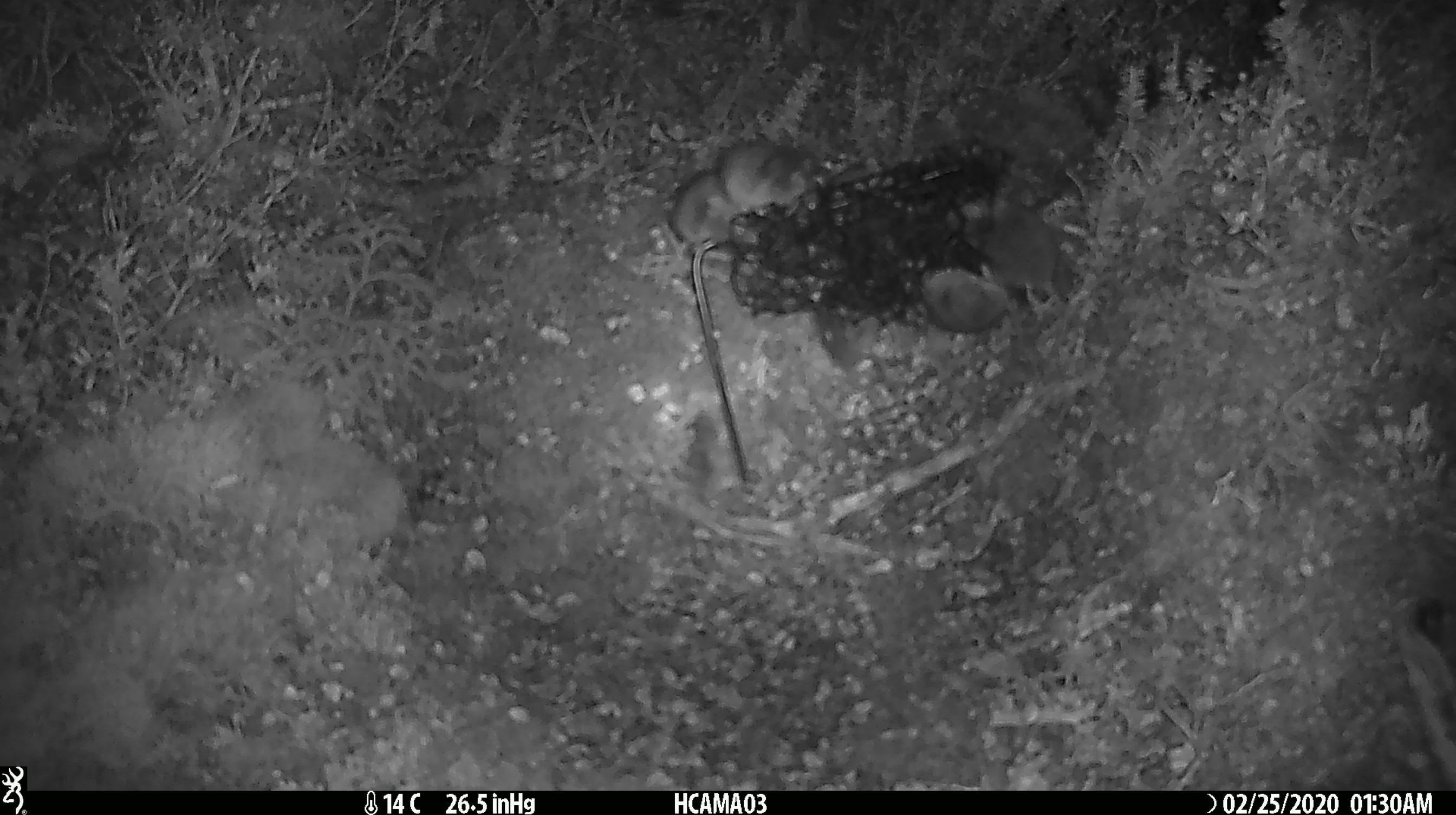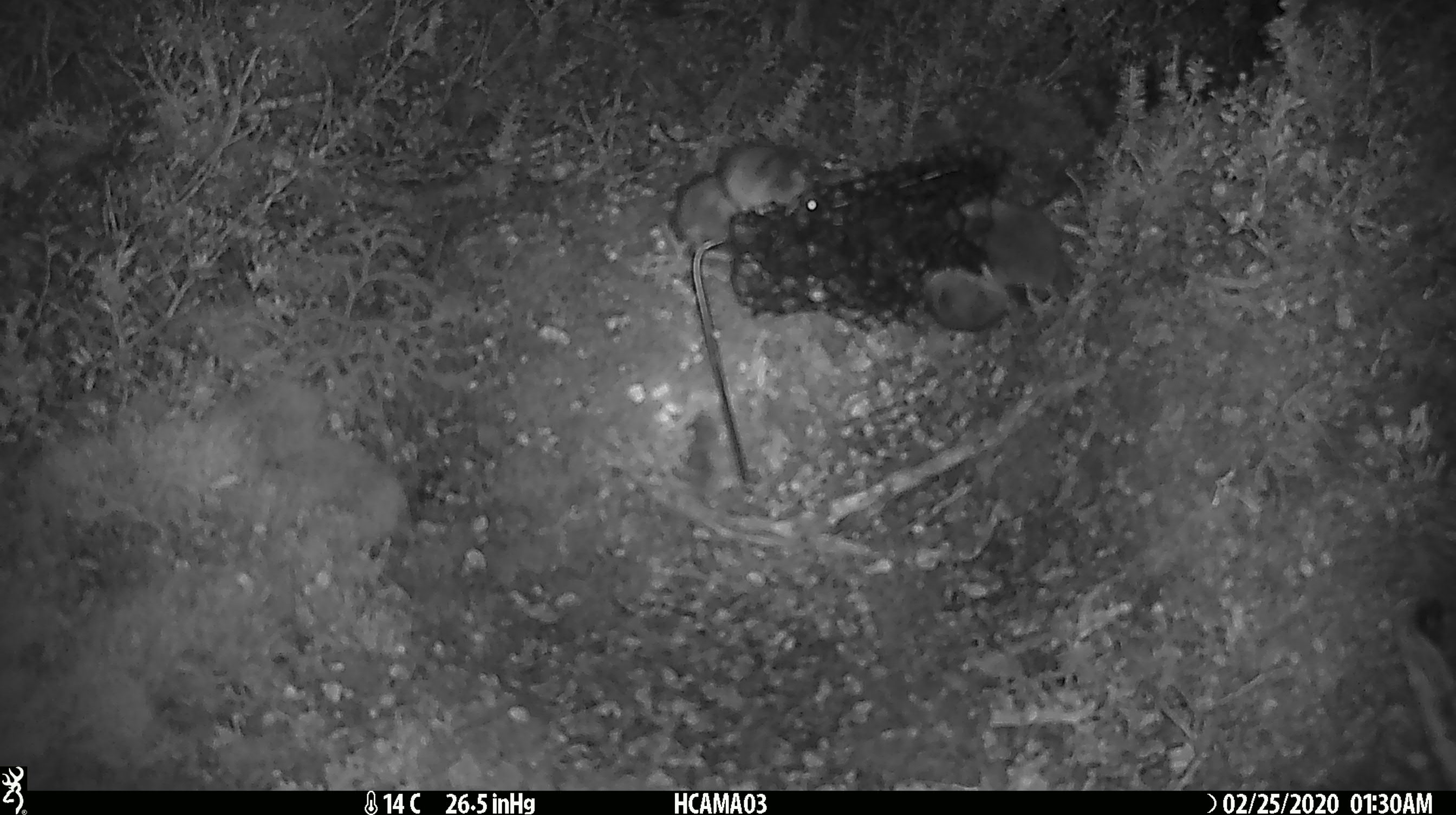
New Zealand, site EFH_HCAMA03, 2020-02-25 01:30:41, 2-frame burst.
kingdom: Animalia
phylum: Chordata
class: Mammalia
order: Rodentia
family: Muridae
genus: Mus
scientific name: Mus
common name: mouse